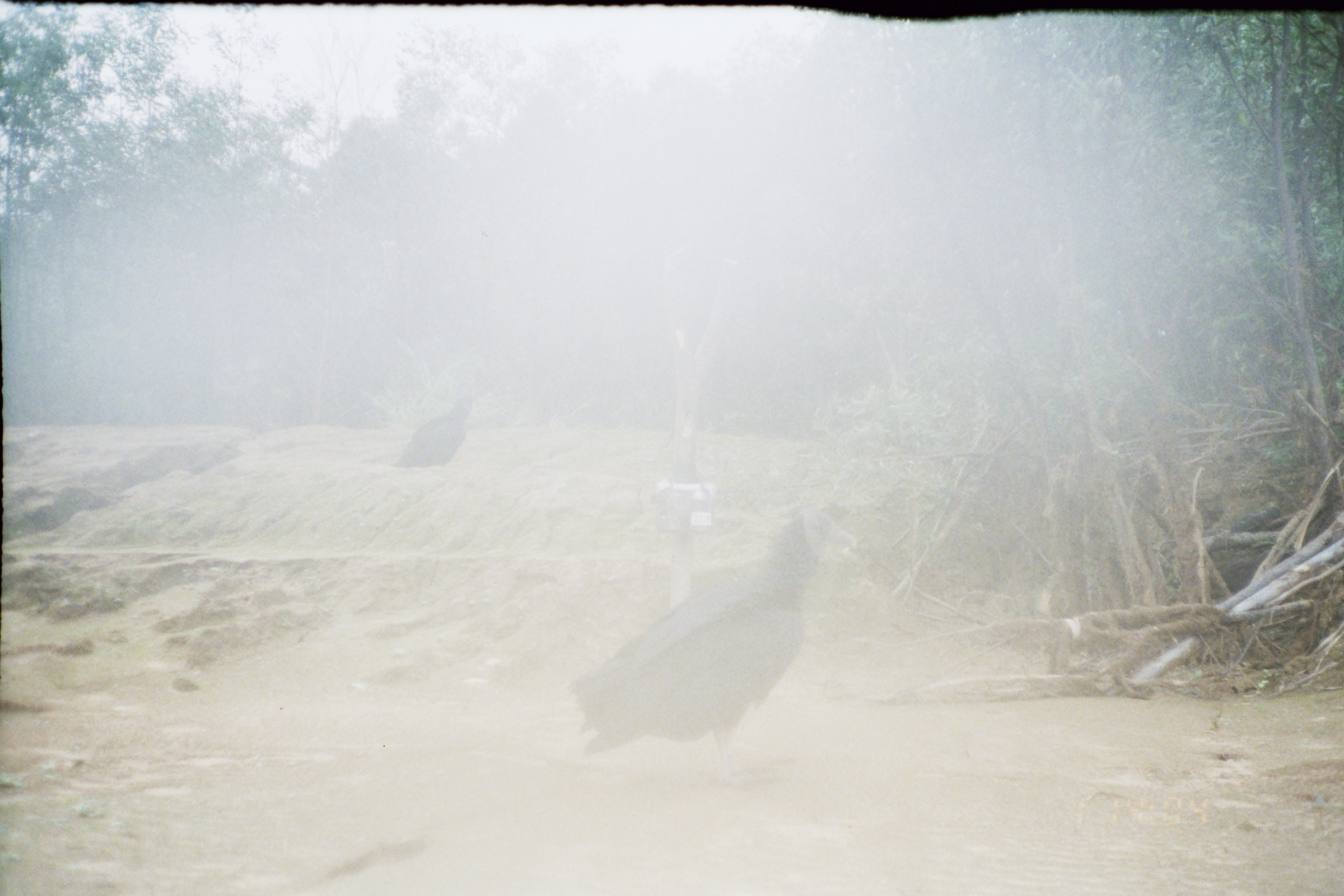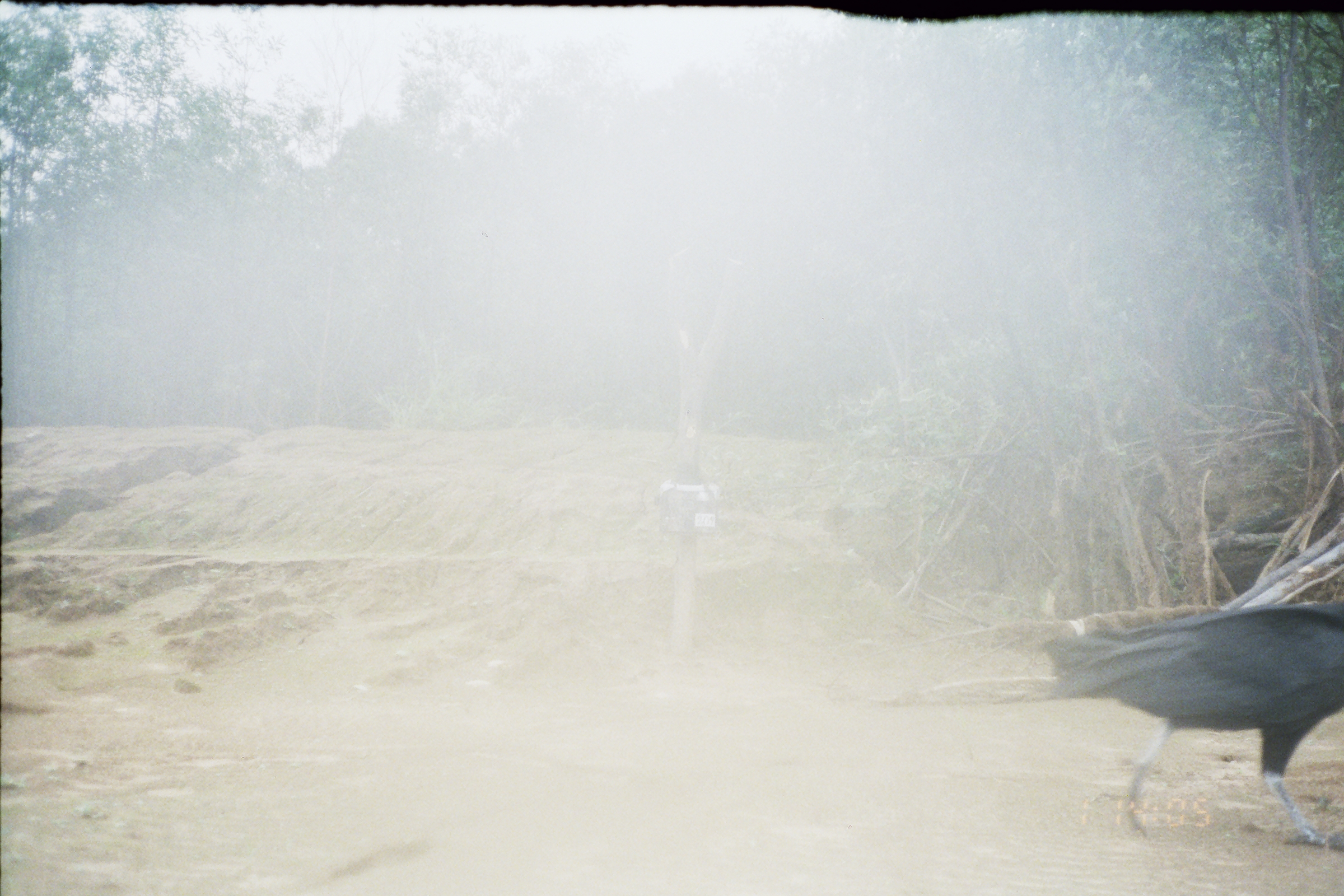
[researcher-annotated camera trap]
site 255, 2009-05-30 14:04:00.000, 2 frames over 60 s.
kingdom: Animalia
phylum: Chordata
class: Aves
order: Cathartiformes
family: Cathartidae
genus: Coragyps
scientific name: Coragyps atratus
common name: black vulture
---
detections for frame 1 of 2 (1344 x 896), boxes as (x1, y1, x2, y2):
coragyps atratus: (566, 500, 853, 783); (391, 392, 476, 469)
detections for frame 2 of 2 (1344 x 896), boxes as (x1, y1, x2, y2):
coragyps atratus: (1039, 599, 1342, 856)